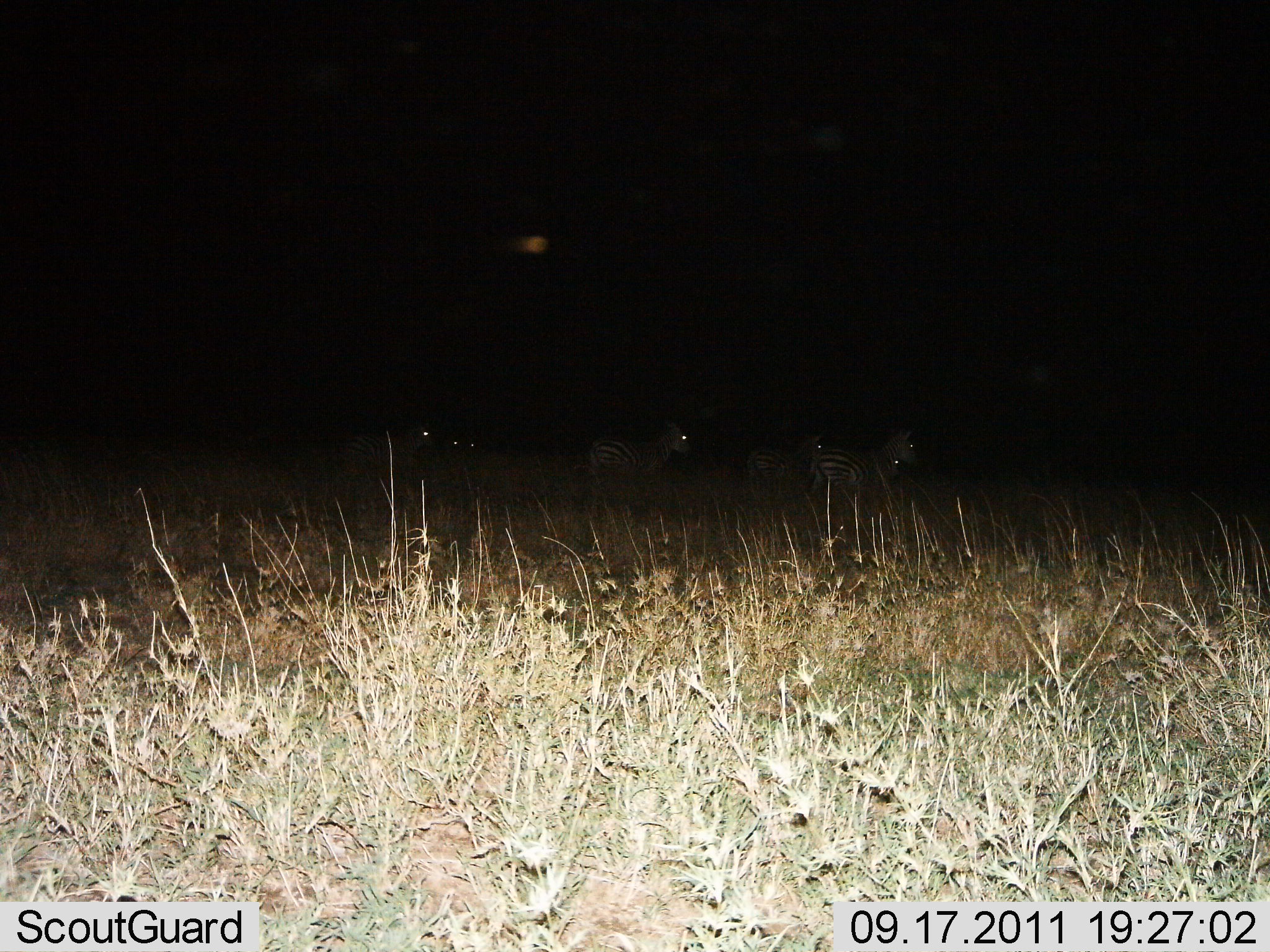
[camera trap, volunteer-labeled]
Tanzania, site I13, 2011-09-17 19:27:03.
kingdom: Animalia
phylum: Chordata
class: Mammalia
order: Perissodactyla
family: Equidae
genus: Equus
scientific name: Equus quagga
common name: plains zebra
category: zebra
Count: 6.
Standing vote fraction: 90%.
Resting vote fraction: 10%.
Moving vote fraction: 10%.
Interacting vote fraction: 0%.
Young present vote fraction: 0%.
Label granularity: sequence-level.